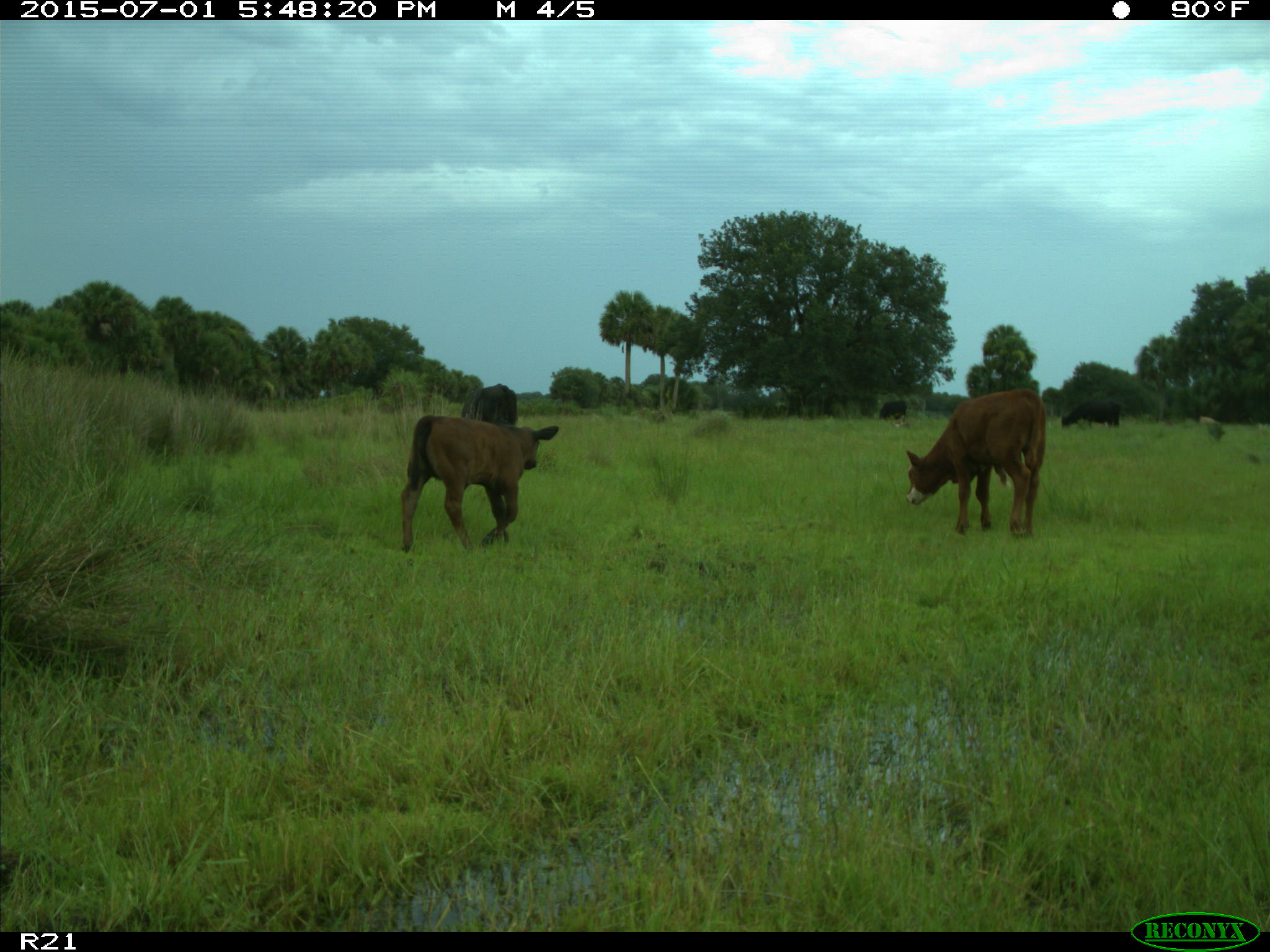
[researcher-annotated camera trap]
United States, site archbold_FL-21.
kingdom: Animalia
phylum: Chordata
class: Mammalia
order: Artiodactyla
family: Bovidae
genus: Bos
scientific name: Bos taurus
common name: domestic cow